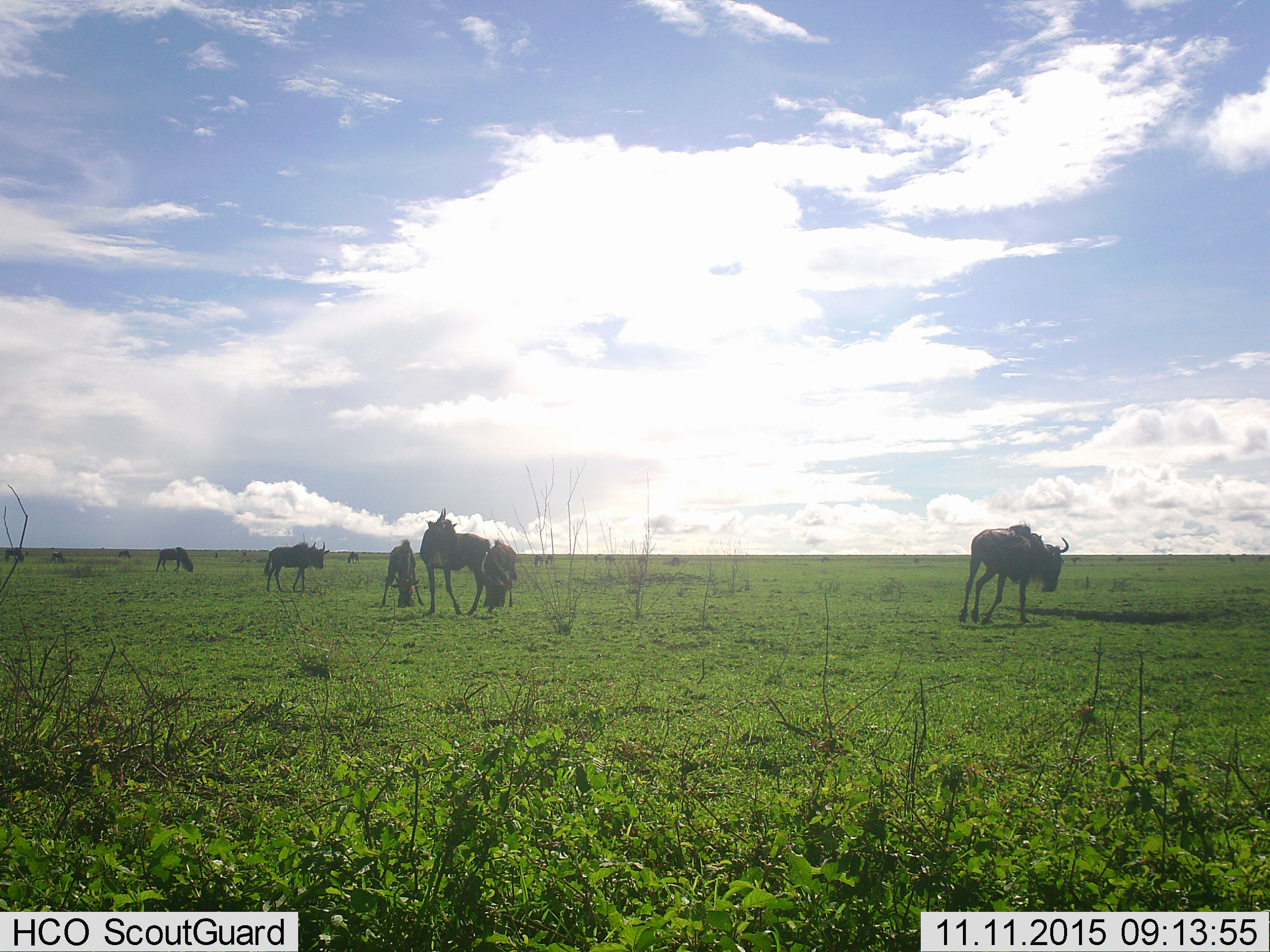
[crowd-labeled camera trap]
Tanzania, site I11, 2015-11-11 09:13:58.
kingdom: Animalia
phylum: Chordata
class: Mammalia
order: Artiodactyla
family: Bovidae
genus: Connochaetes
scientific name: Connochaetes taurinus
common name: blue wildebeest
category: wildebeest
Wildebeest (blue wildebeest) (Connochaetes taurinus), count 11-50. Behavior (volunteer vote fractions): standing 78%, resting 11%, moving 67%, interacting 11%. Young present (vote fraction): 0%. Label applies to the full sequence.